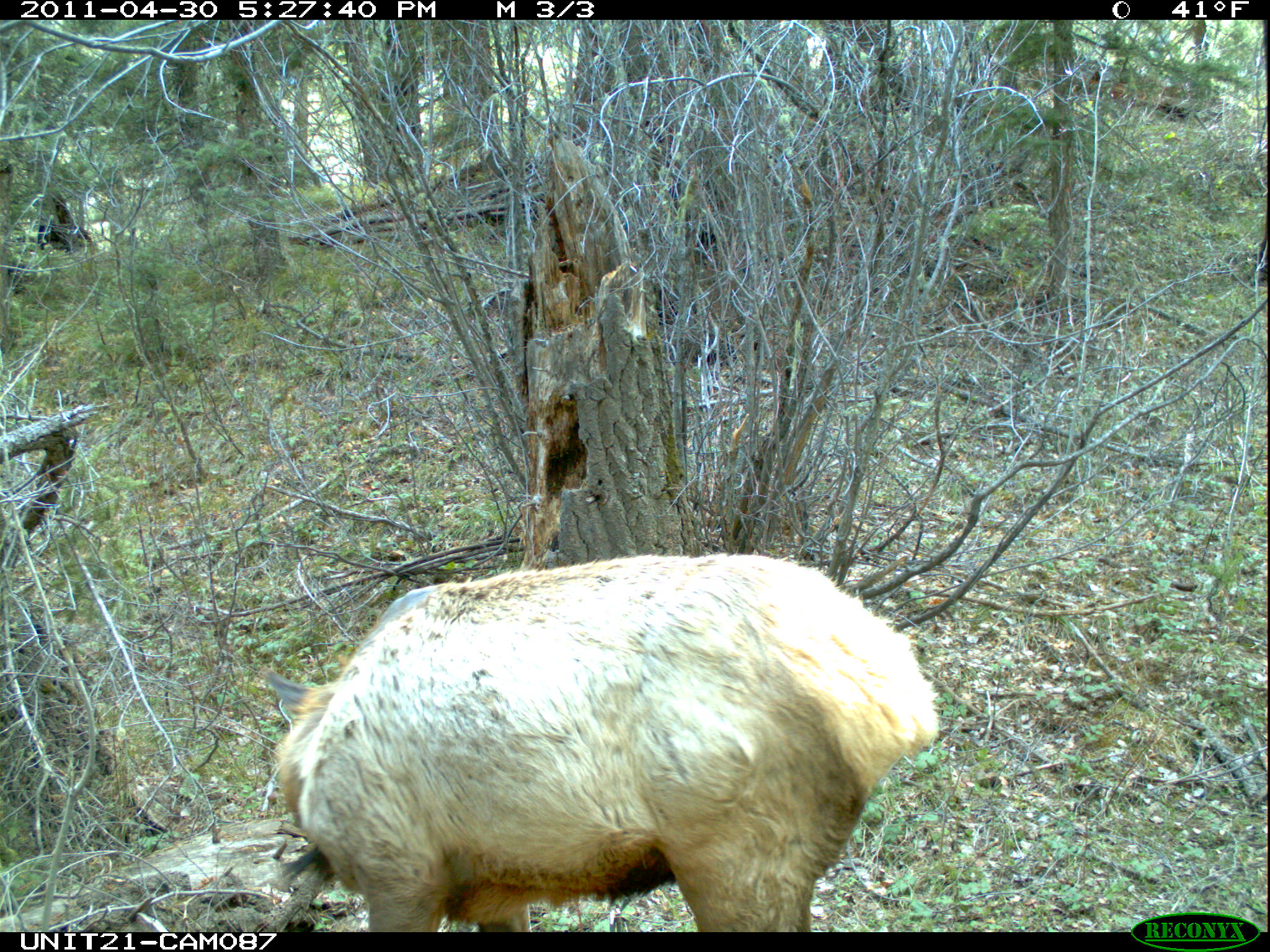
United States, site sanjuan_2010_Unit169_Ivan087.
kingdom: Animalia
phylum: Chordata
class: Mammalia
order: Artiodactyla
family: Cervidae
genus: Cervus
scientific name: Cervus elaphus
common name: red deer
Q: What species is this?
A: Cervus elaphus (red deer).